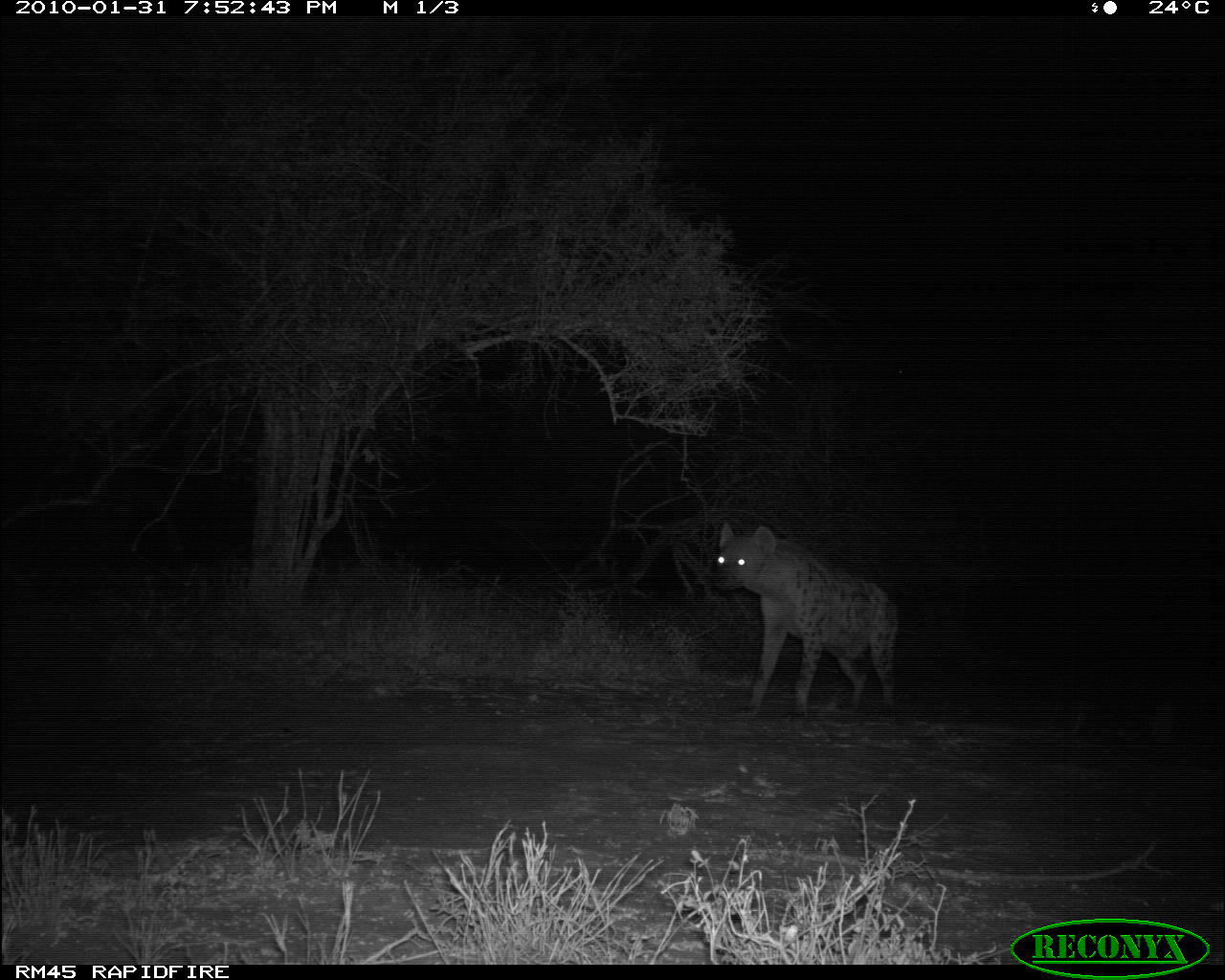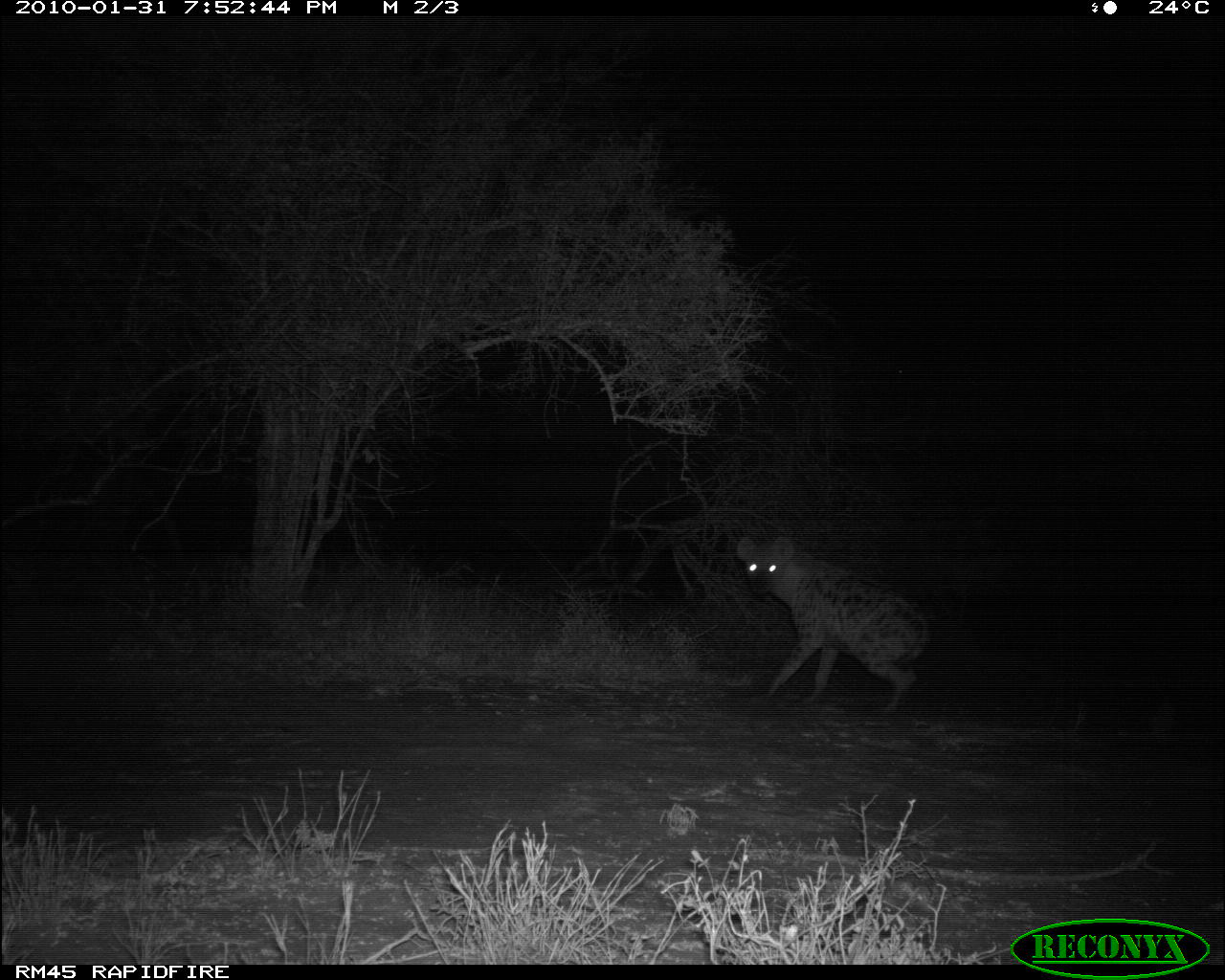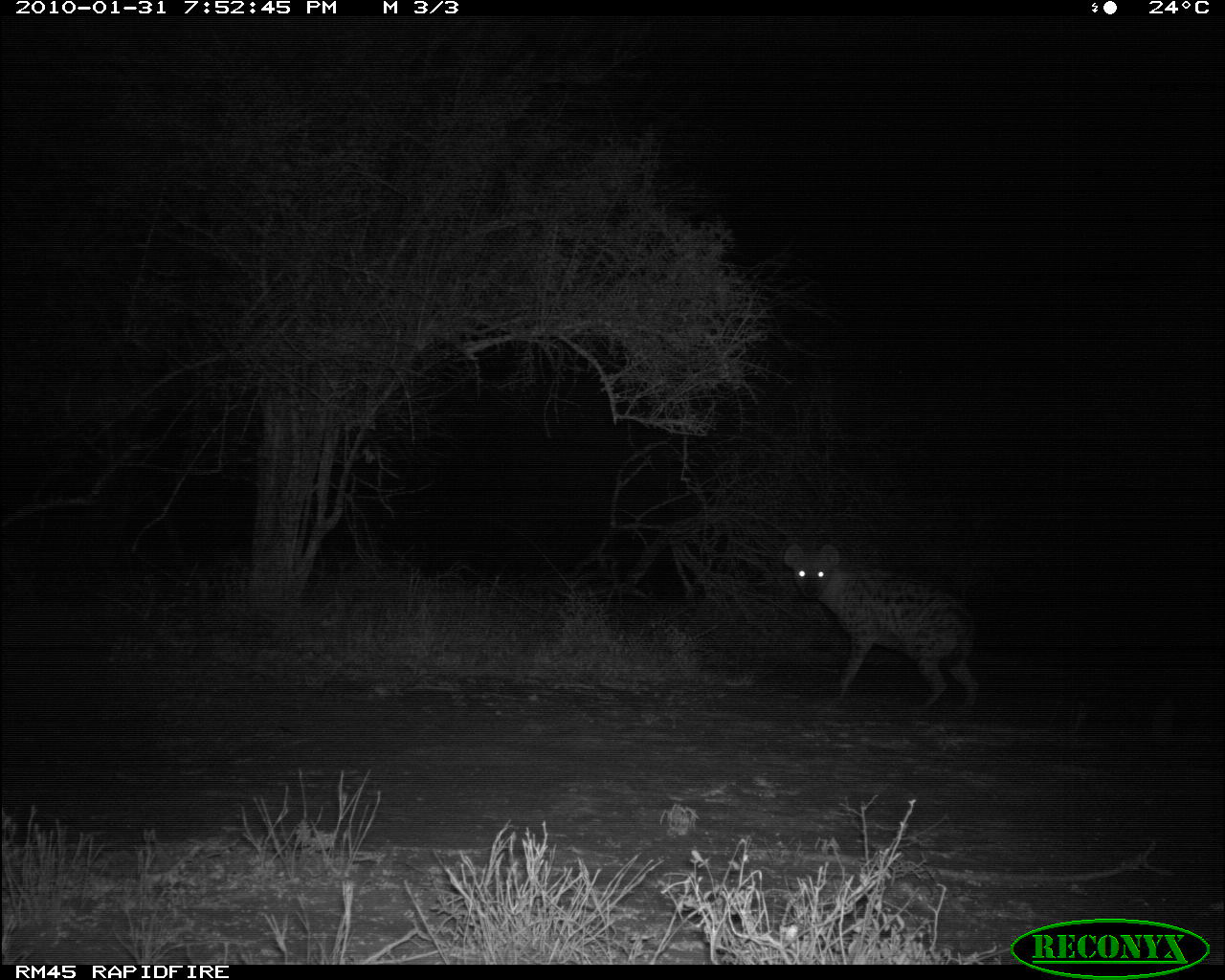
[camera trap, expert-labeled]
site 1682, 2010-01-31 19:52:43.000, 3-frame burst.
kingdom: Animalia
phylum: Chordata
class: Mammalia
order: Carnivora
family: Hyaenidae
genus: Crocuta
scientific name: Crocuta crocuta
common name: spotted hyena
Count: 1.